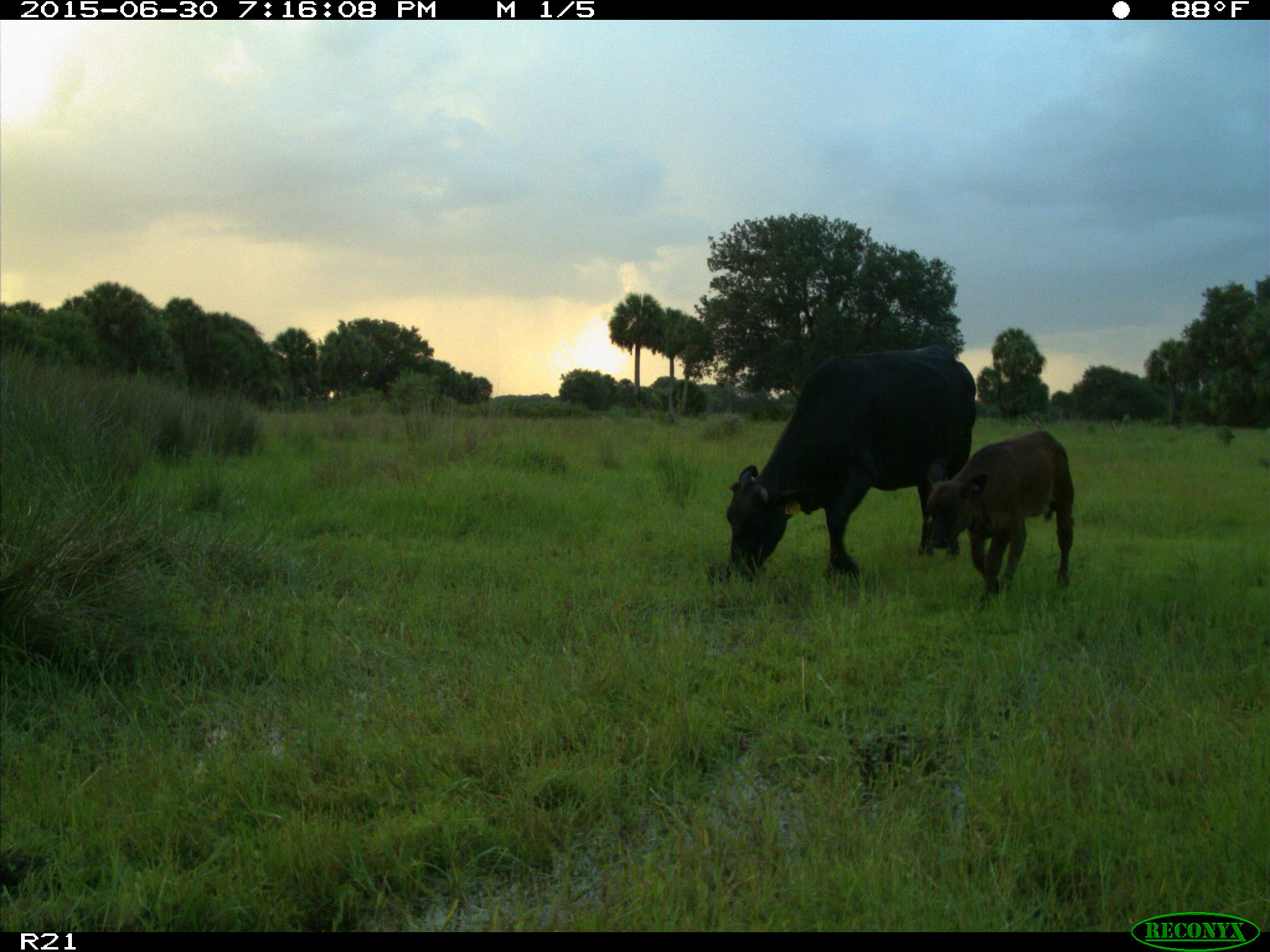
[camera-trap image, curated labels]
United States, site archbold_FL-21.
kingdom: Animalia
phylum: Chordata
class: Mammalia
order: Artiodactyla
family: Bovidae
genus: Bos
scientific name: Bos taurus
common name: domestic cow